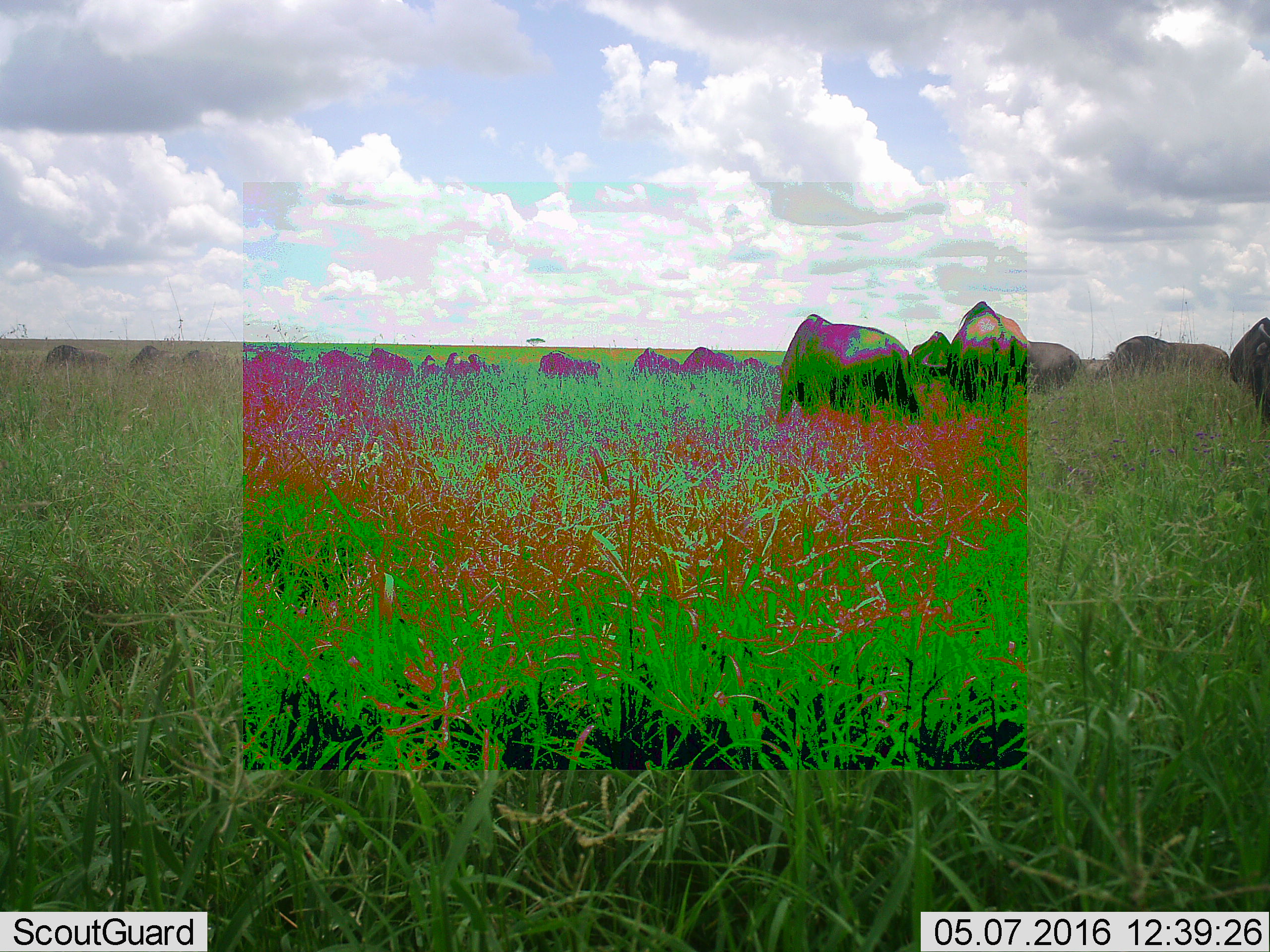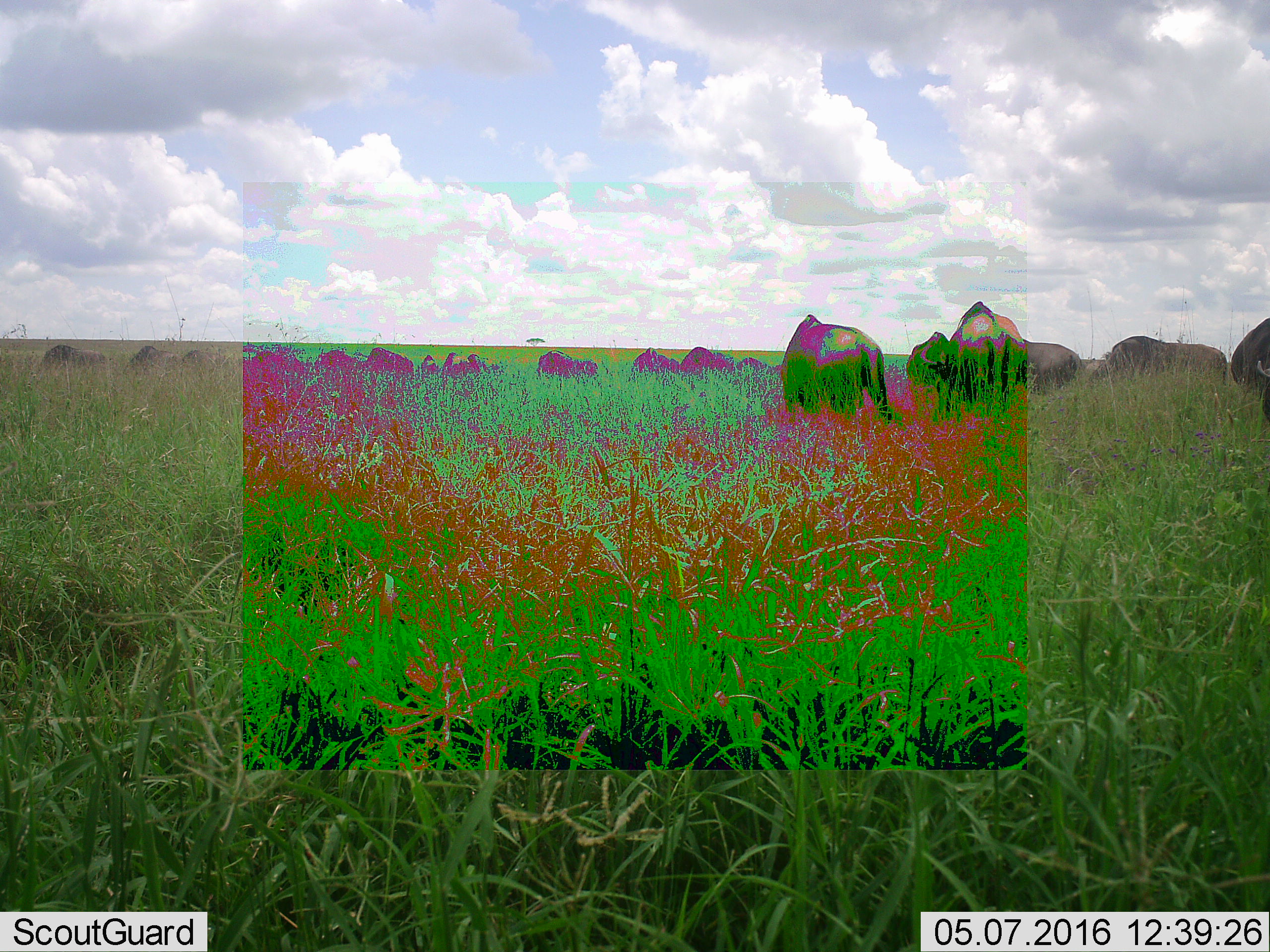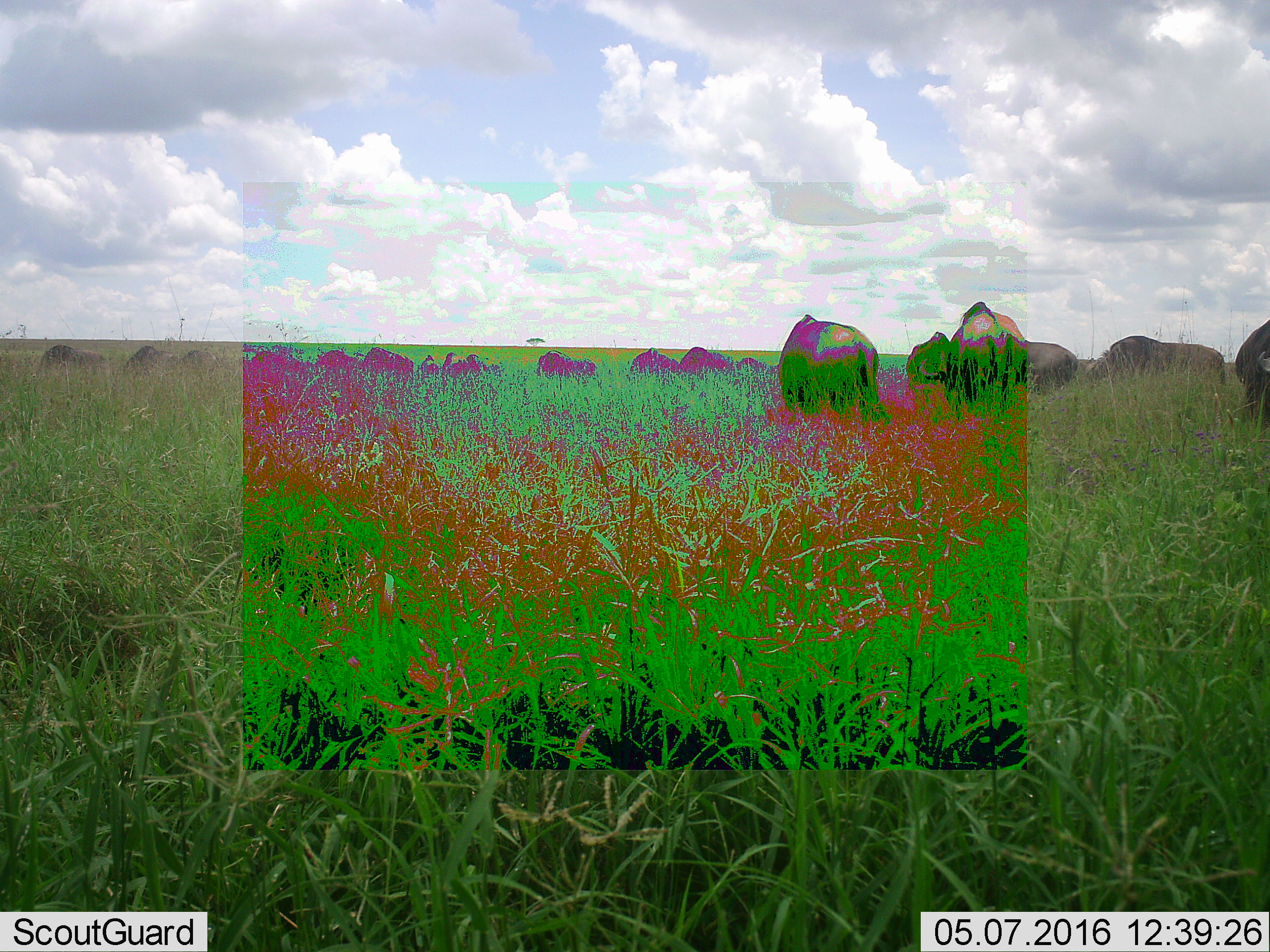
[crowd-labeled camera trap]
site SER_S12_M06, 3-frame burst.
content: unidentified animal